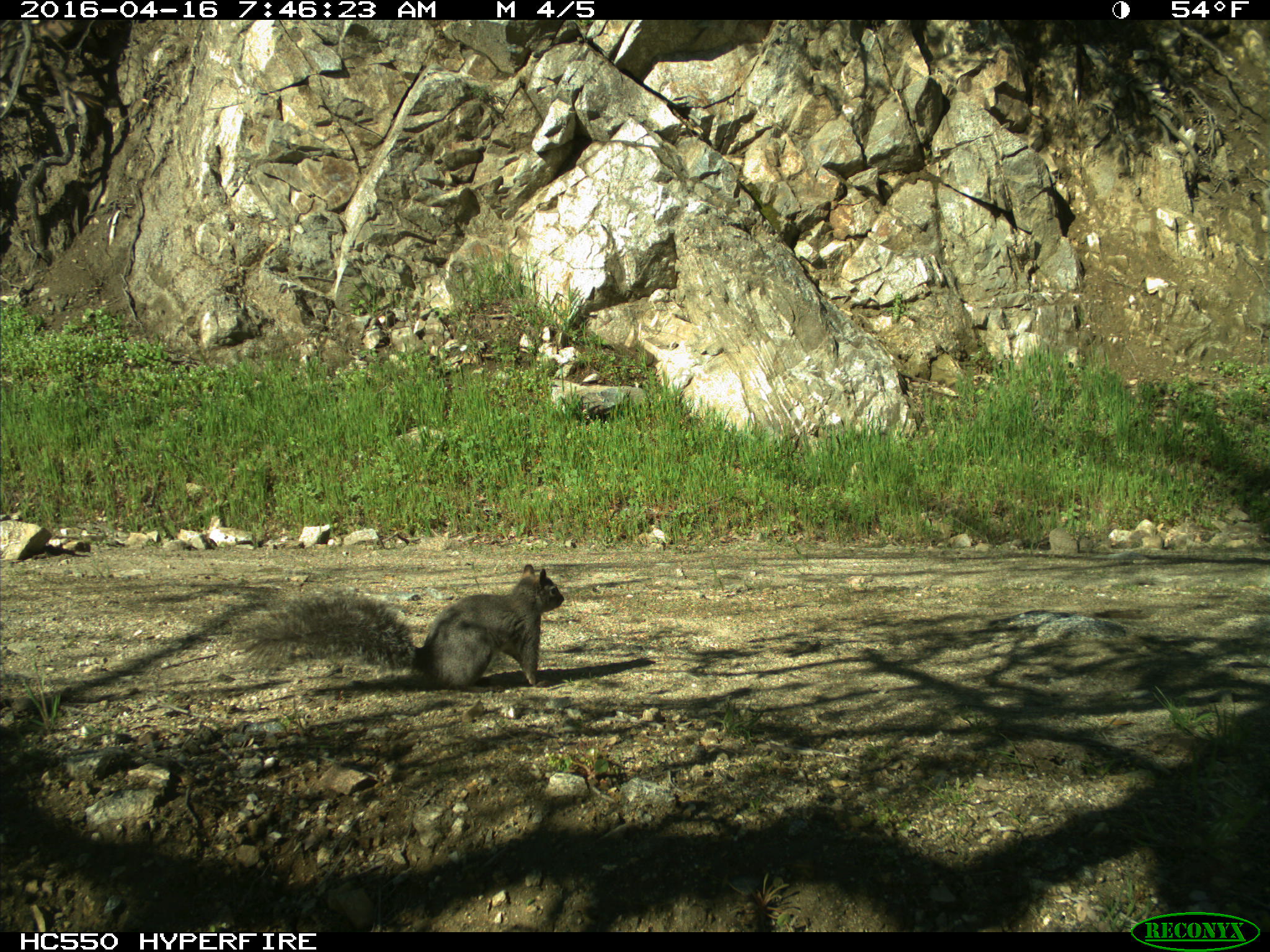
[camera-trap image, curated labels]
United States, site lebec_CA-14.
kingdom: Animalia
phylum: Chordata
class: Mammalia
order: Rodentia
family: Sciuridae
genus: Sciurus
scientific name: Sciurus carolinensis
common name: eastern gray squirrel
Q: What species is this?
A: Sciurus carolinensis (eastern gray squirrel).